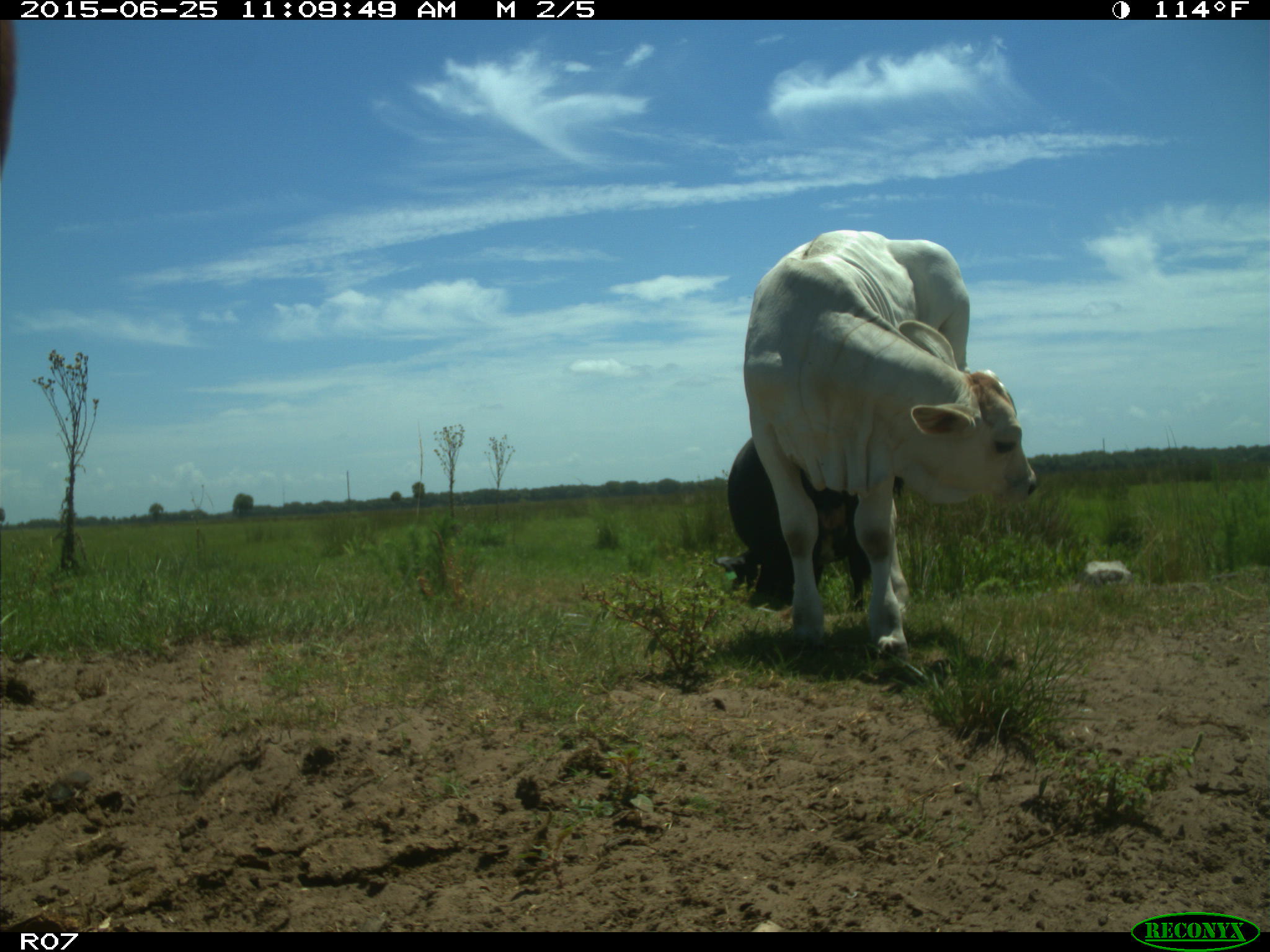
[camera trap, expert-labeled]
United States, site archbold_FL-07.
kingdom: Animalia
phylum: Chordata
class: Mammalia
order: Artiodactyla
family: Bovidae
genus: Bos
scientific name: Bos taurus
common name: domestic cow